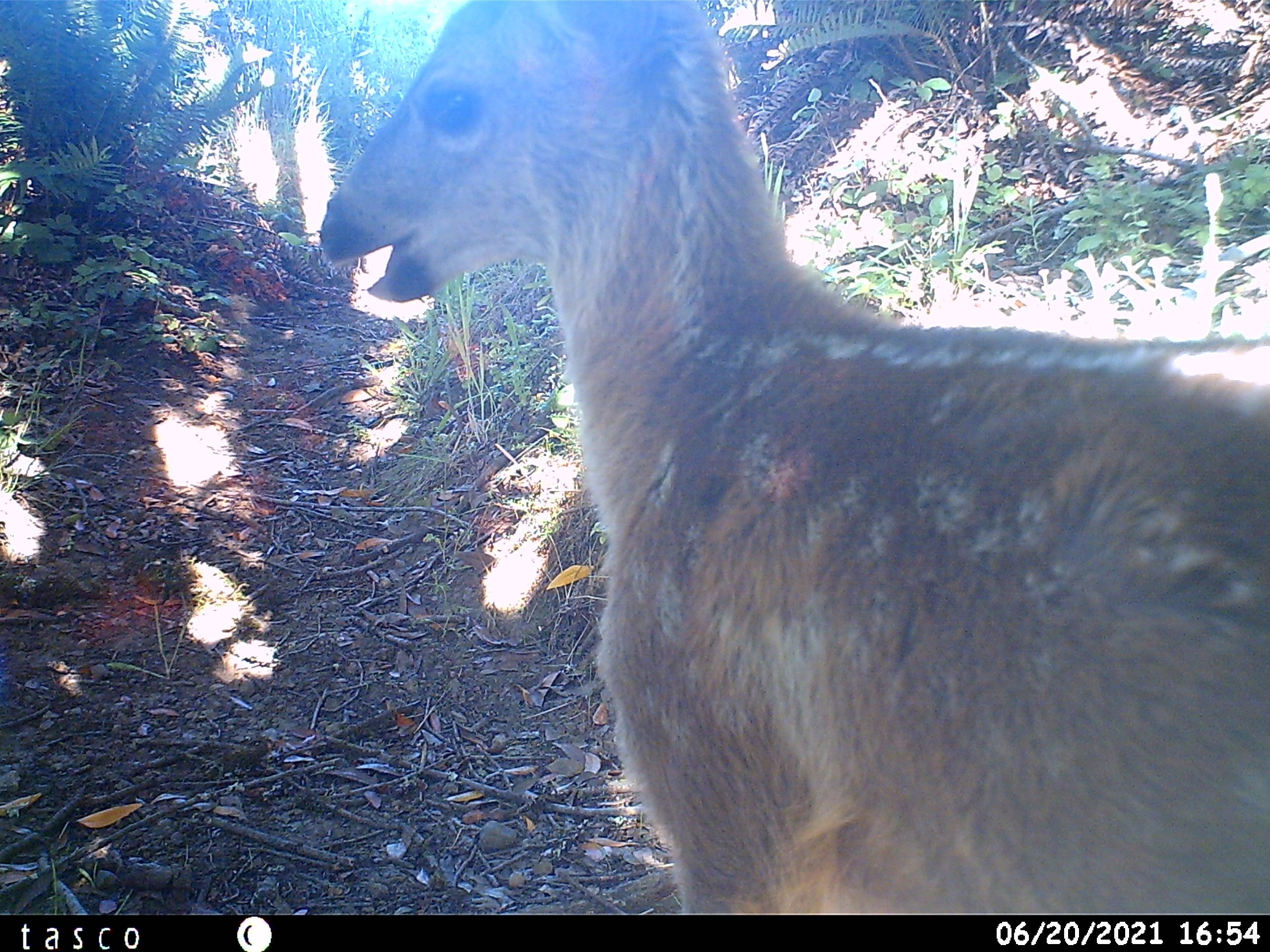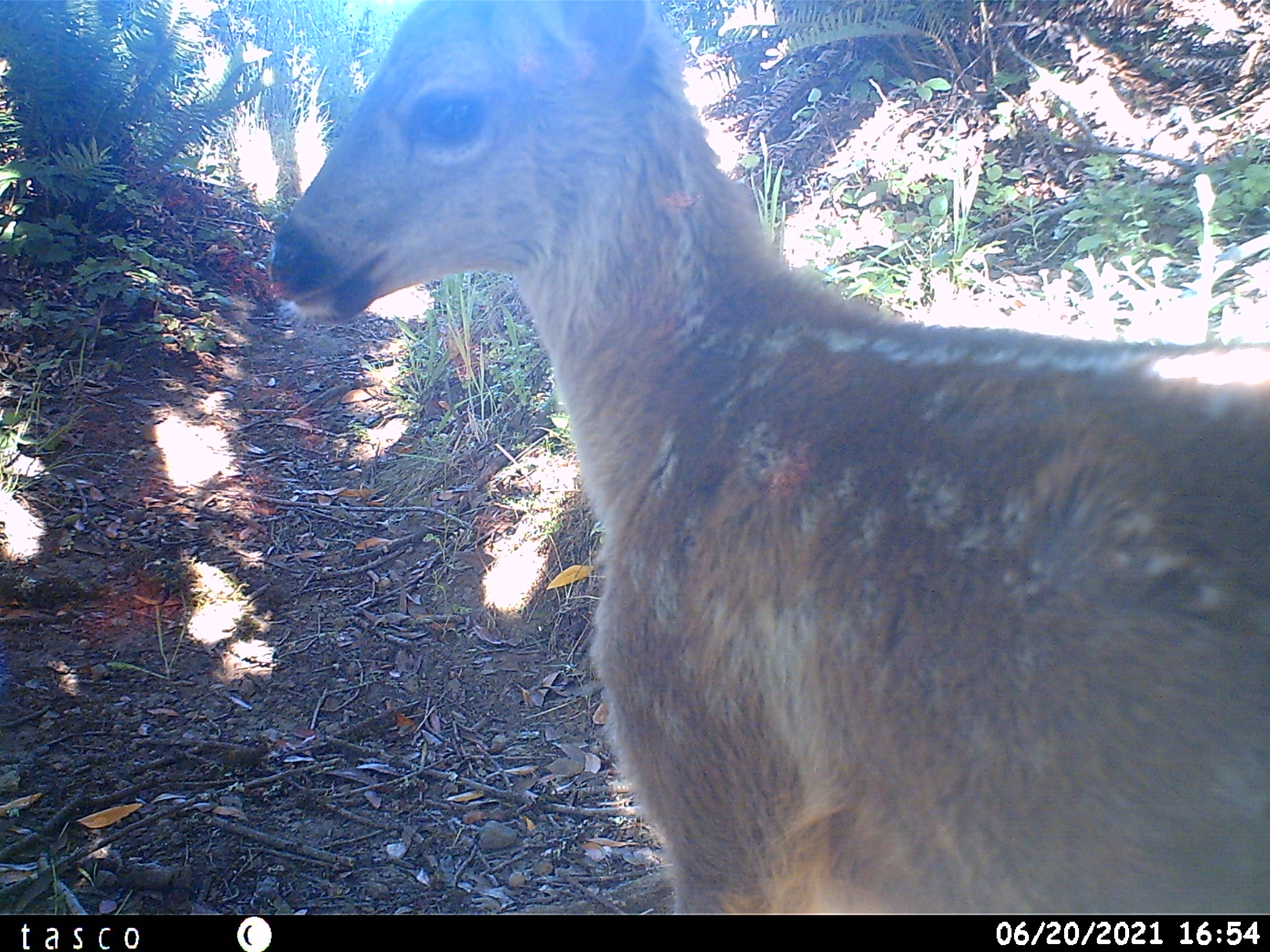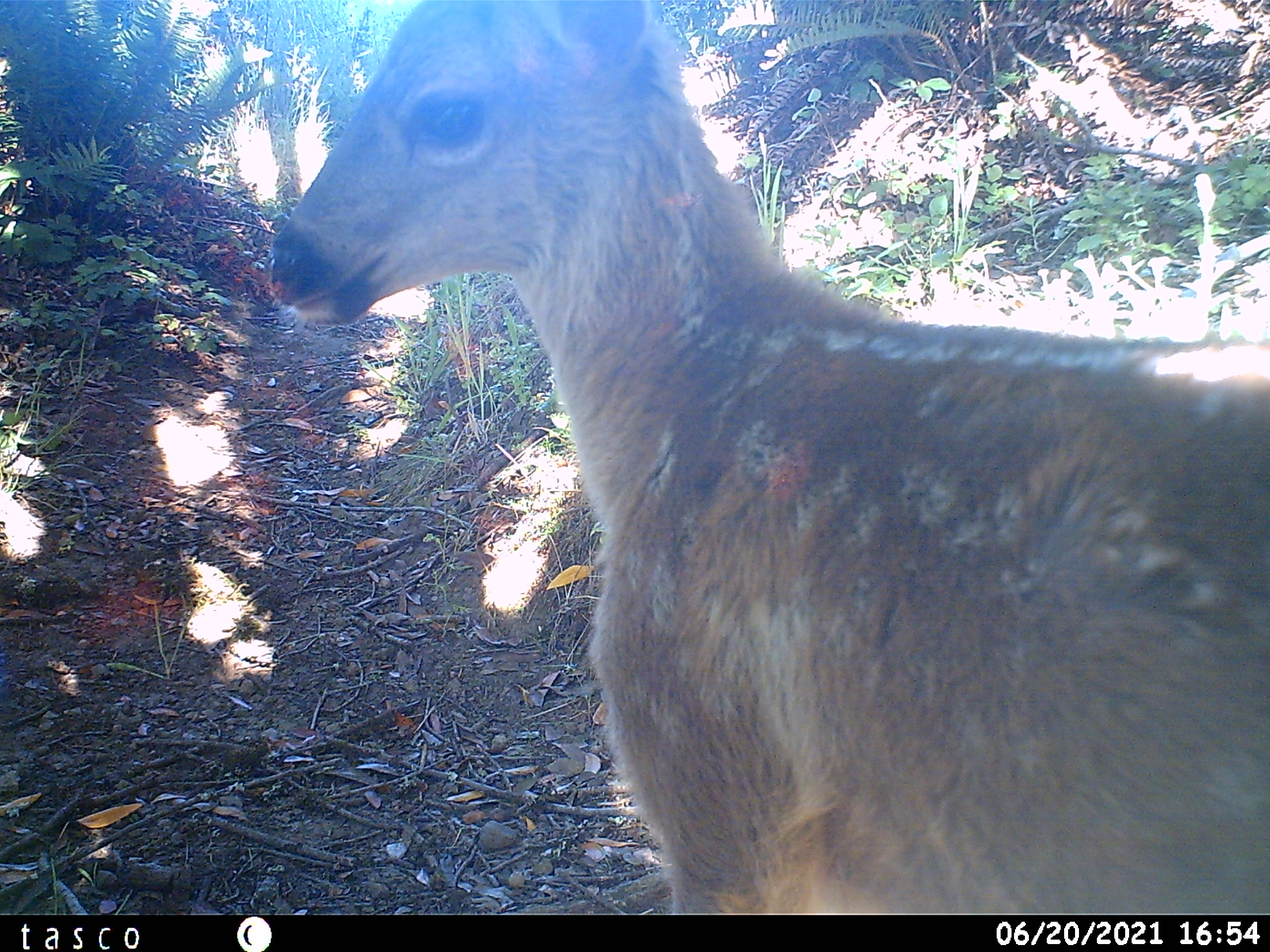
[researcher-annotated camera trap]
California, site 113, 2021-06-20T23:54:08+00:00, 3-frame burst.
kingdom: Animalia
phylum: Chordata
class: Mammalia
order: Artiodactyla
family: Cervidae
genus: Odocoileus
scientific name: Odocoileus hemionus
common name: mule deer